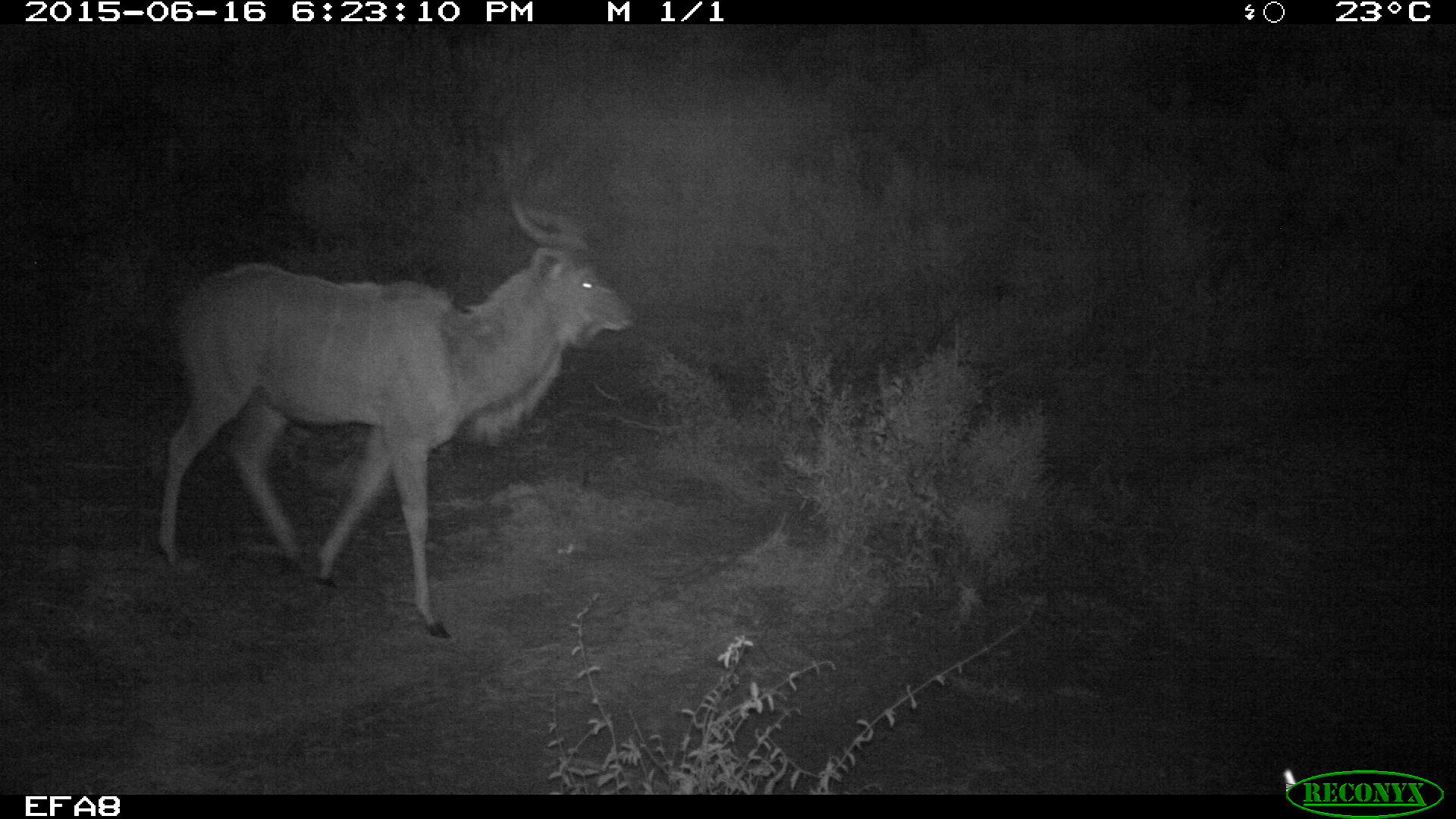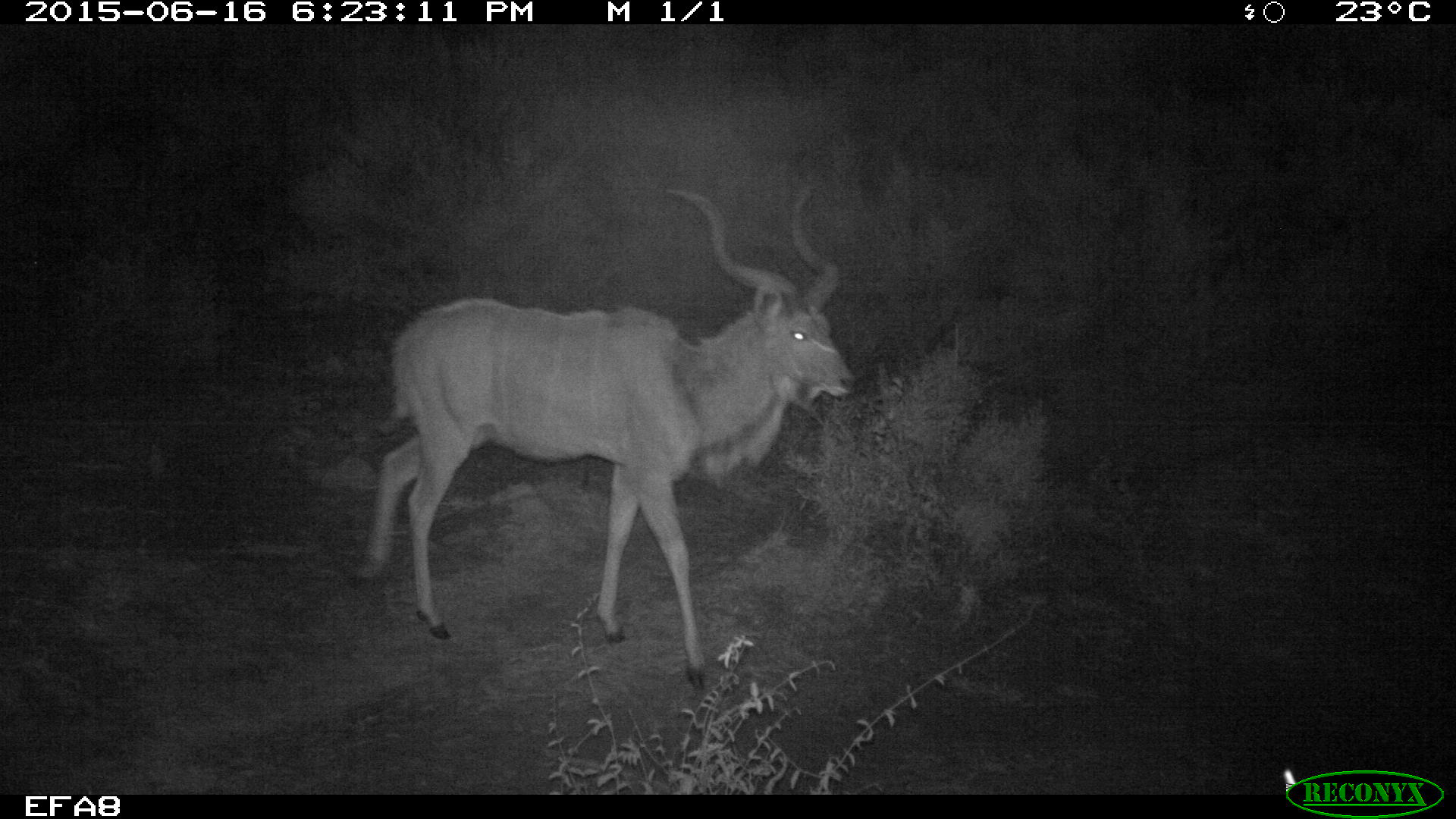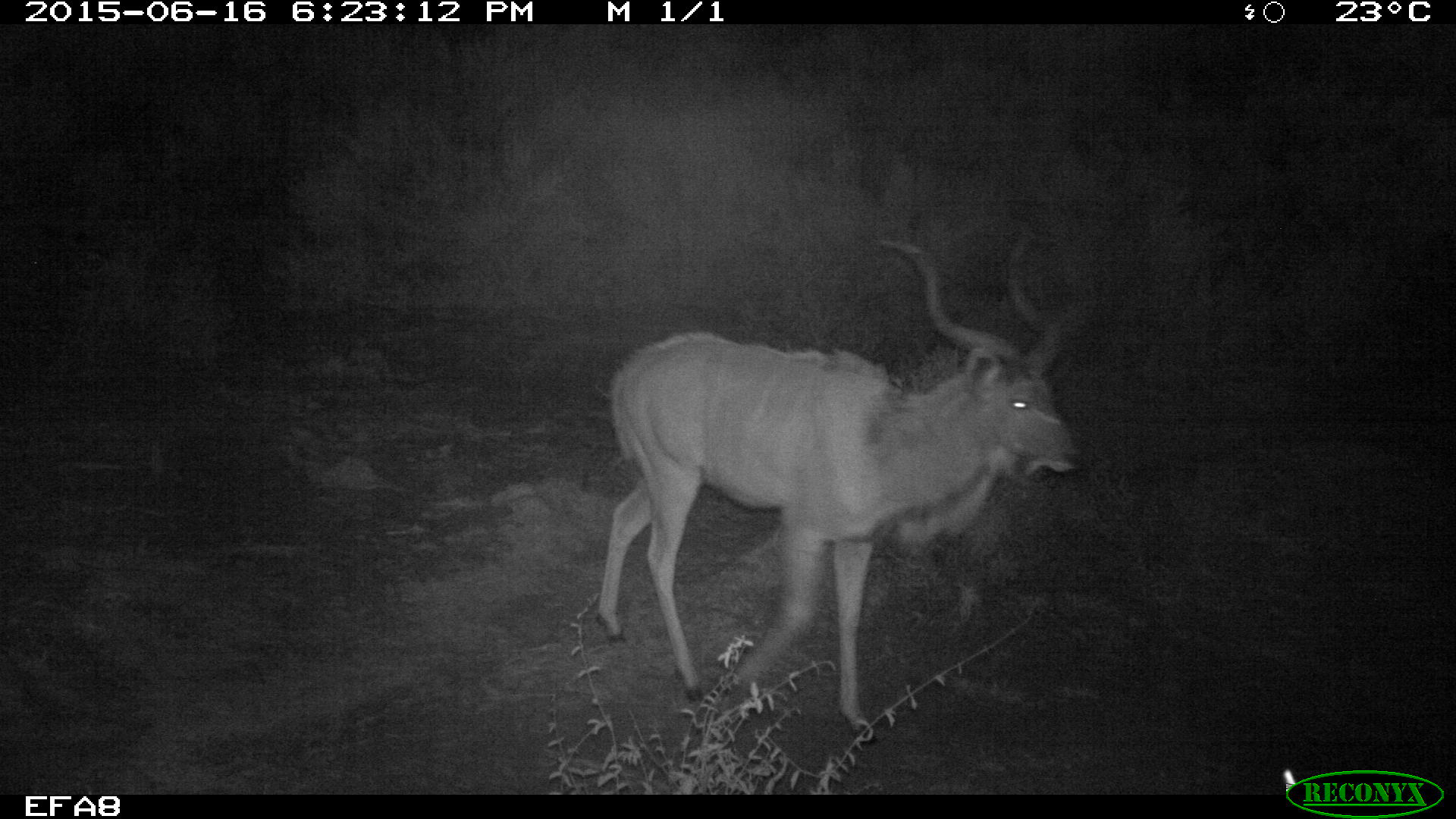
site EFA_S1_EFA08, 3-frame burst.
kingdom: Animalia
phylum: Chordata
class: Mammalia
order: Artiodactyla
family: Bovidae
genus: Tragelaphus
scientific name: Tragelaphus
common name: kudu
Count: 1.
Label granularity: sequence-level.